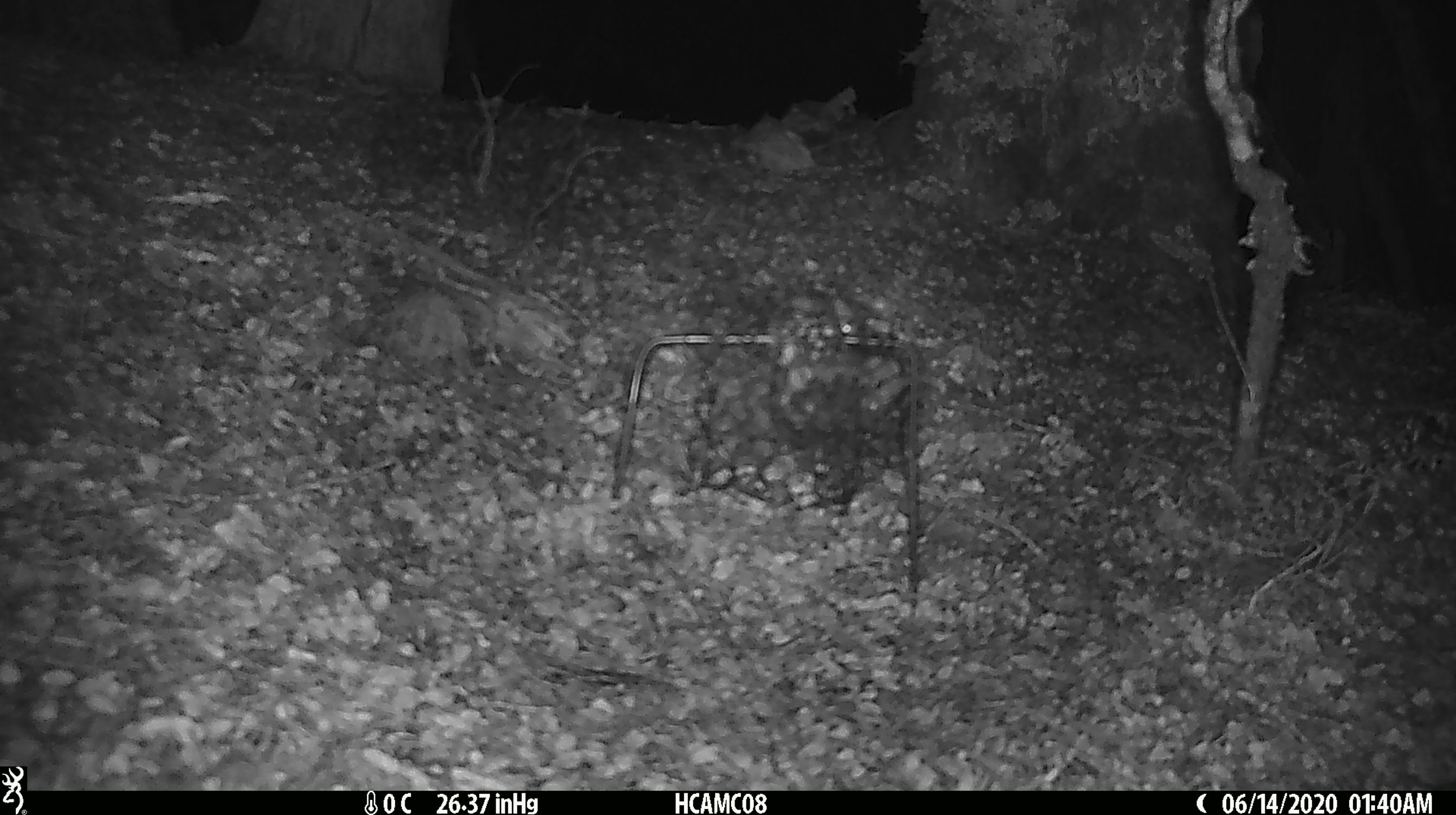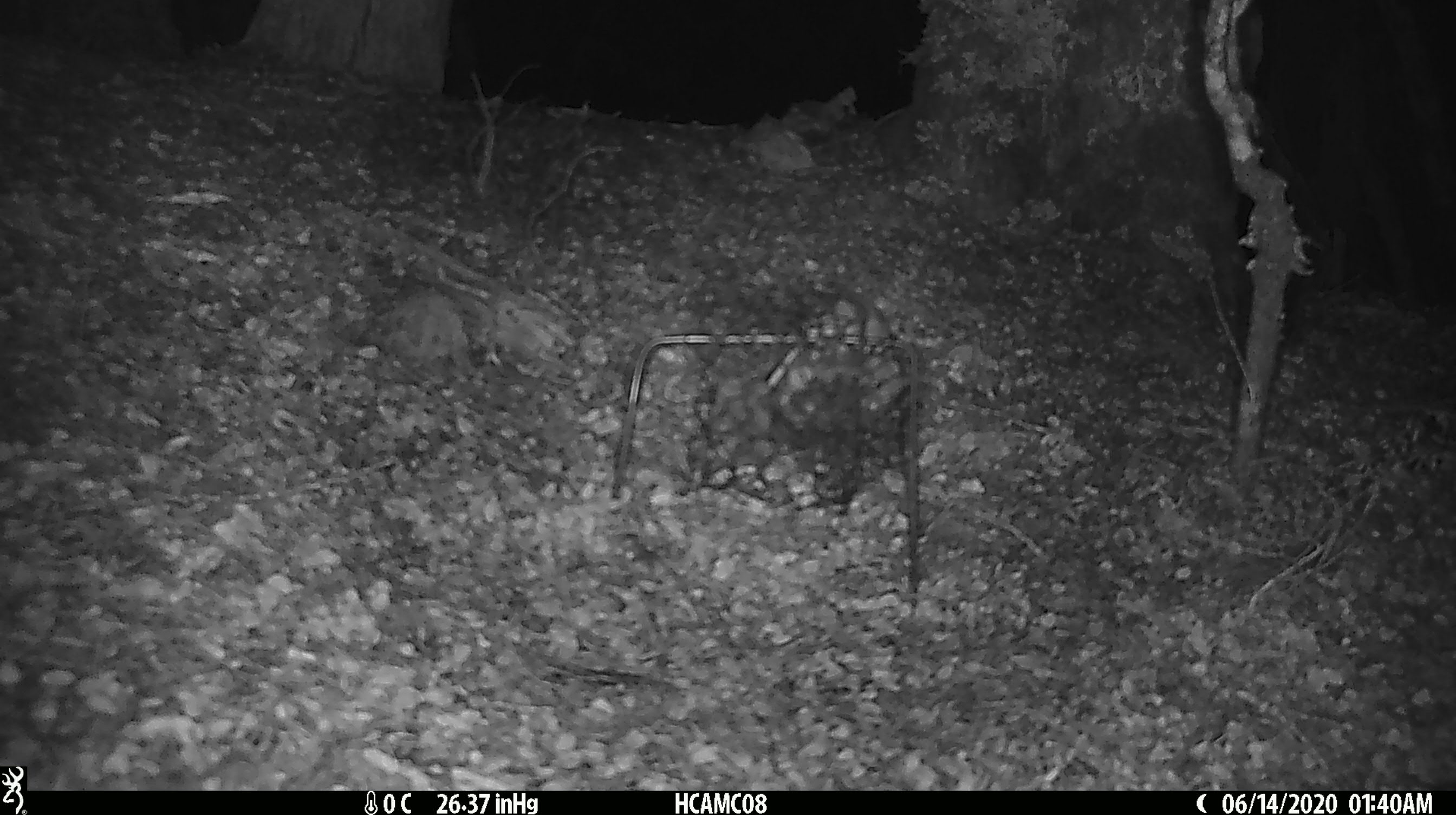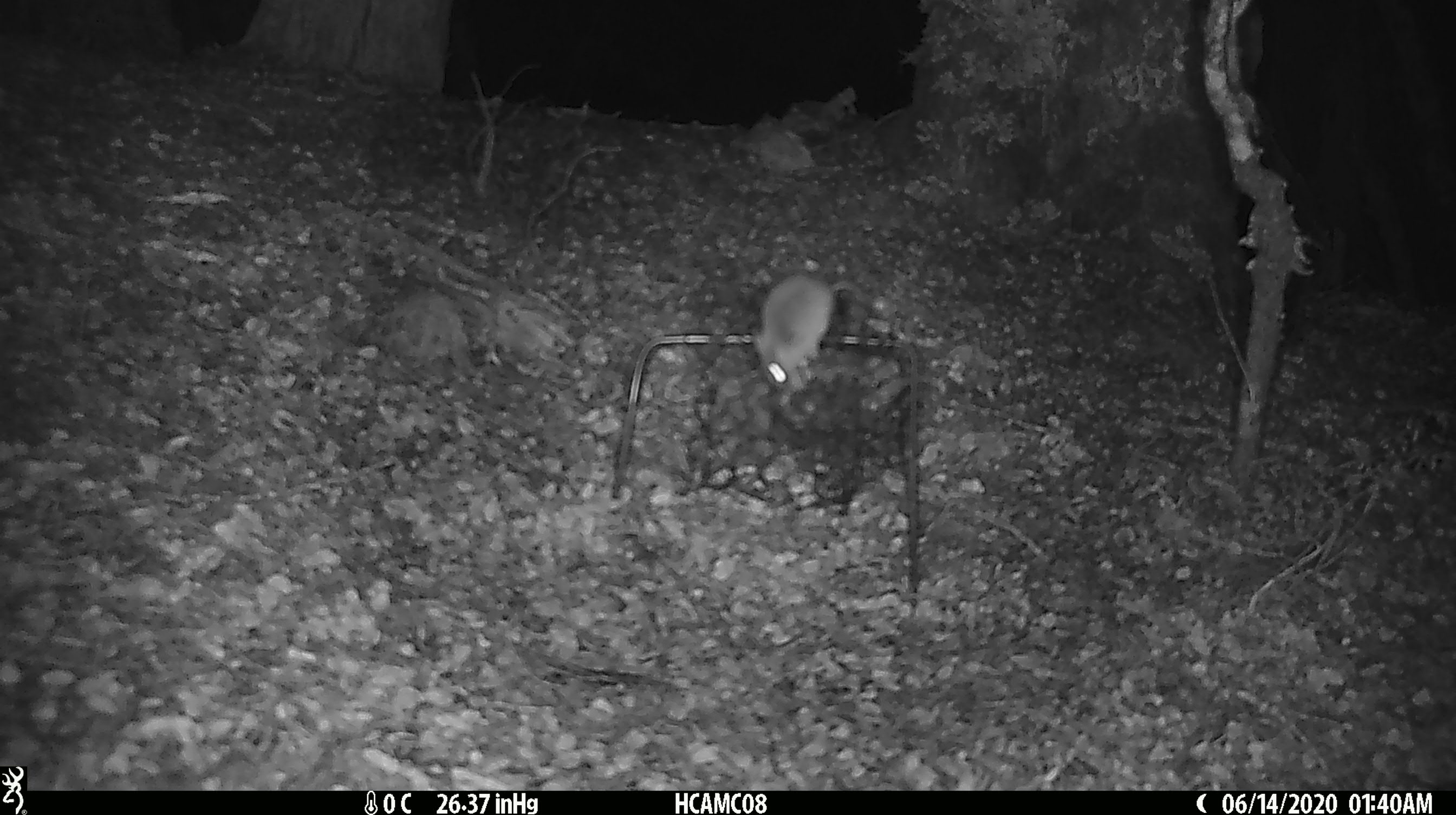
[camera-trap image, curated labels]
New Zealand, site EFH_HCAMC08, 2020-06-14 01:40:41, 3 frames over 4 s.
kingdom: Animalia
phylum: Chordata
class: Mammalia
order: Rodentia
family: Muridae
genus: Mus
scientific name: Mus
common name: mouse